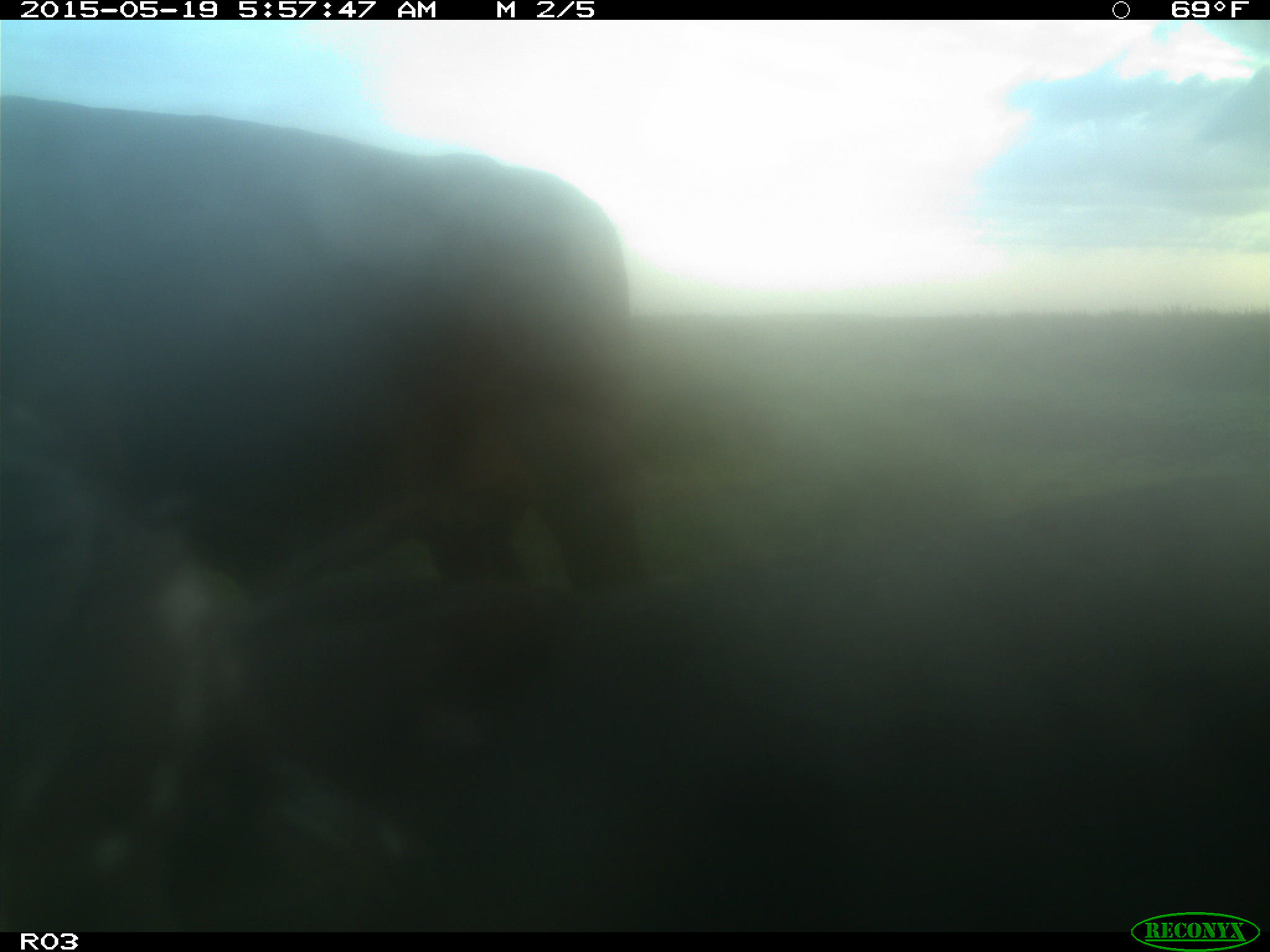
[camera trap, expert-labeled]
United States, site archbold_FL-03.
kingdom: Animalia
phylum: Chordata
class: Mammalia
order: Artiodactyla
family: Bovidae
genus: Bos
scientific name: Bos taurus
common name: domestic cow